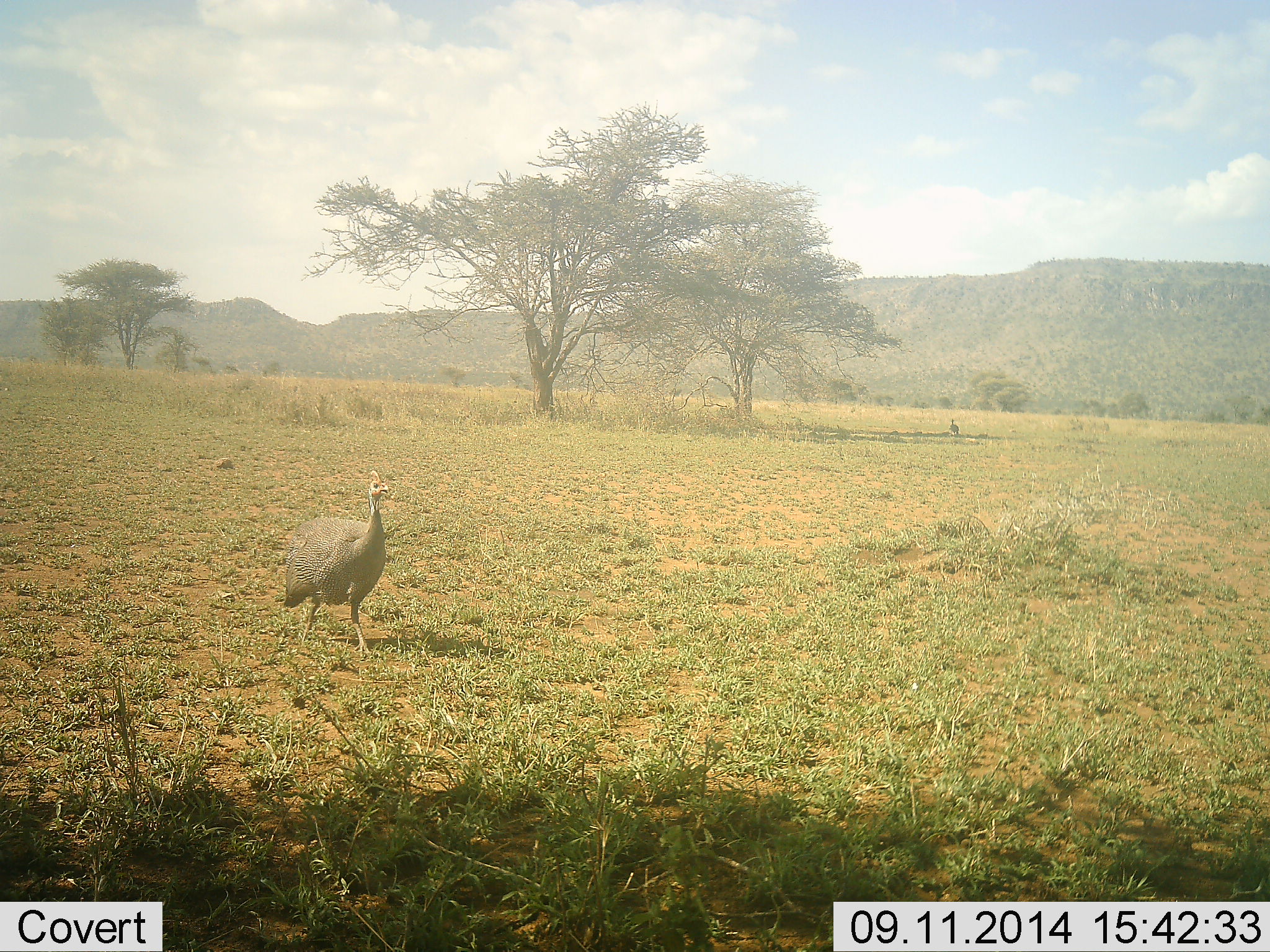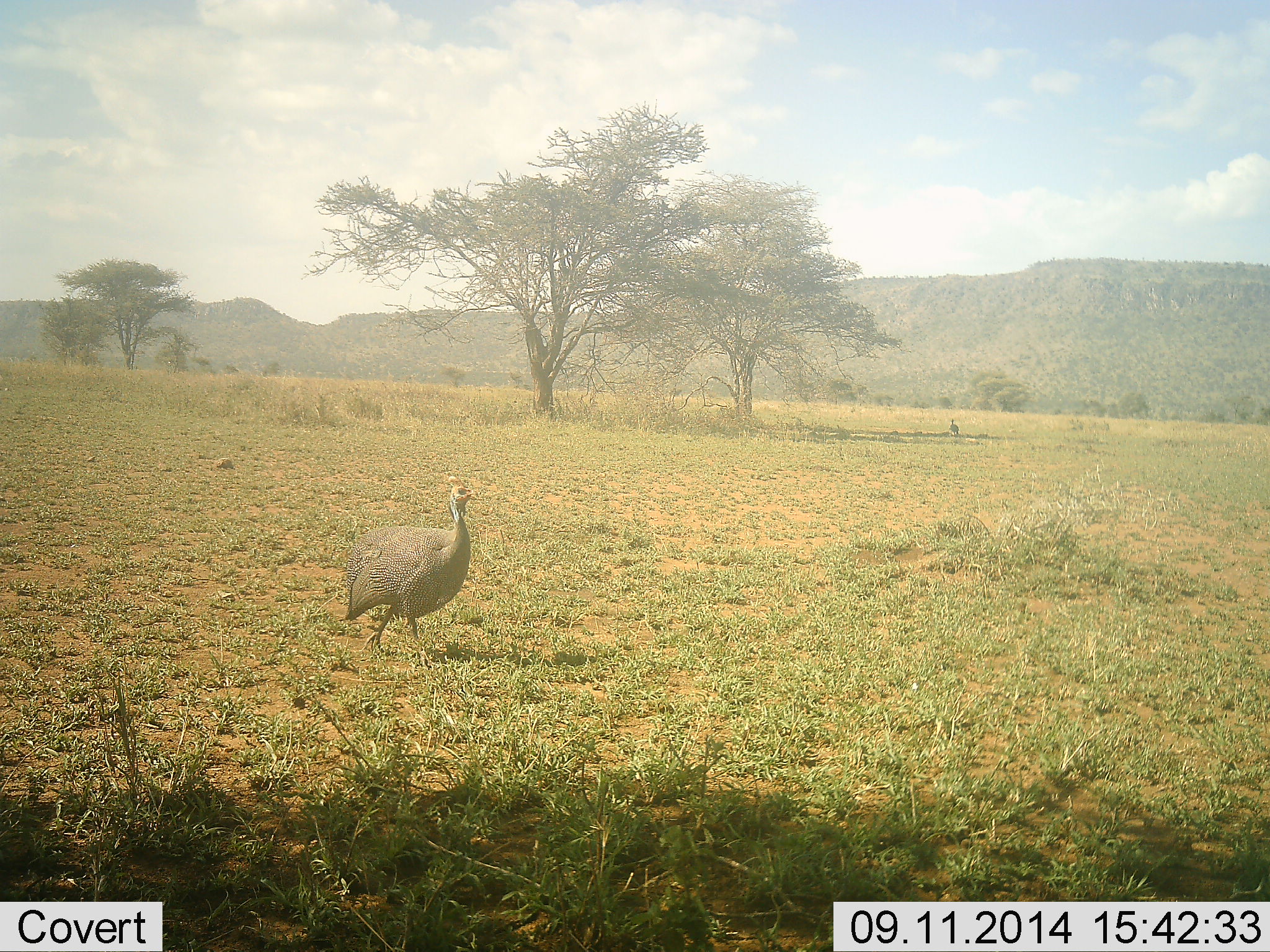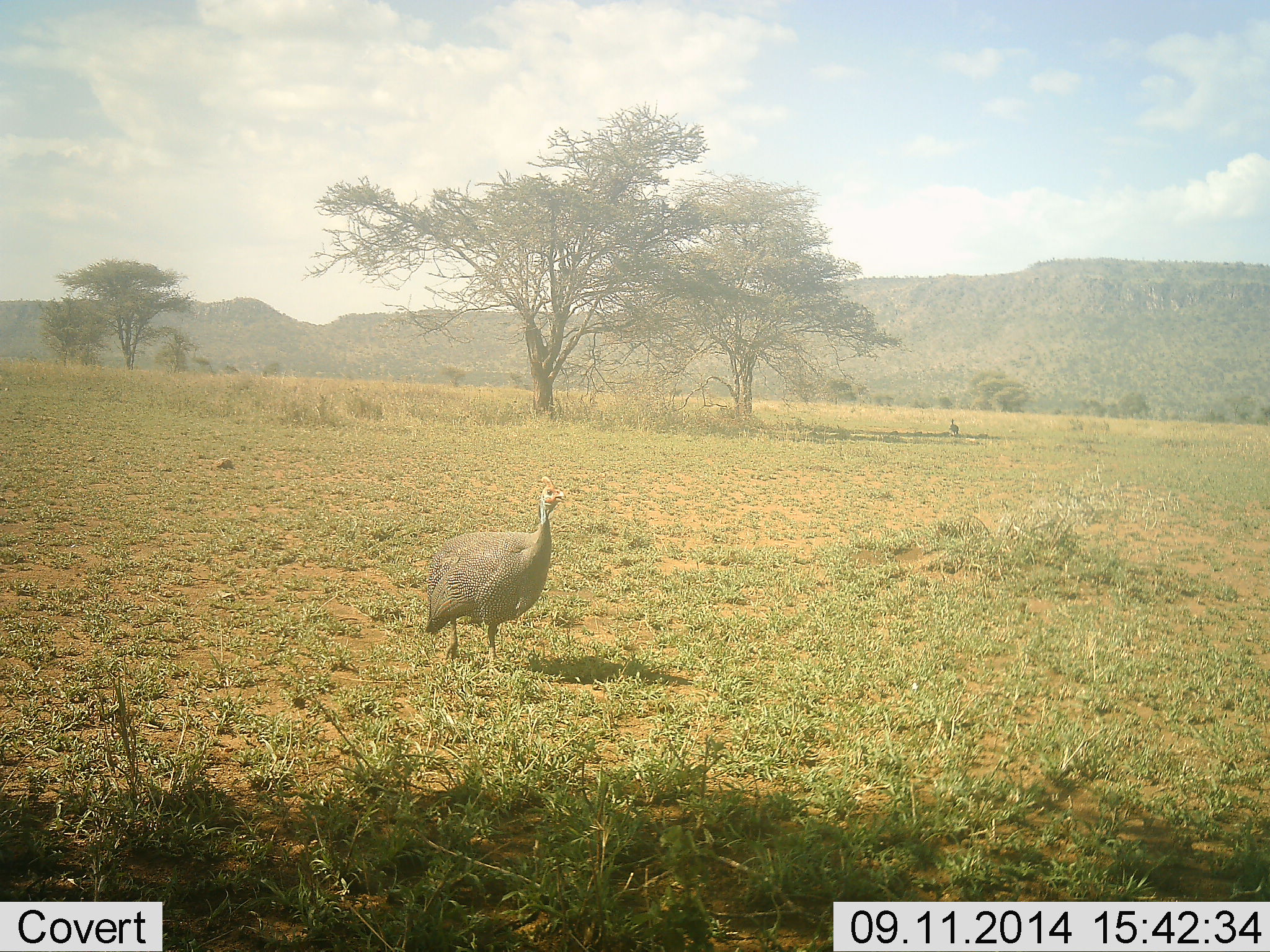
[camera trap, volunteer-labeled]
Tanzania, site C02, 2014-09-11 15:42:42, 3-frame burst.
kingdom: Animalia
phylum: Chordata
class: Aves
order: Galliformes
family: Numididae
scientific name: Numididae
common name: guinea fowl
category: guineafowl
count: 1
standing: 0%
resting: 0%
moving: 100%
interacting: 0%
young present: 0%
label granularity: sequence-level